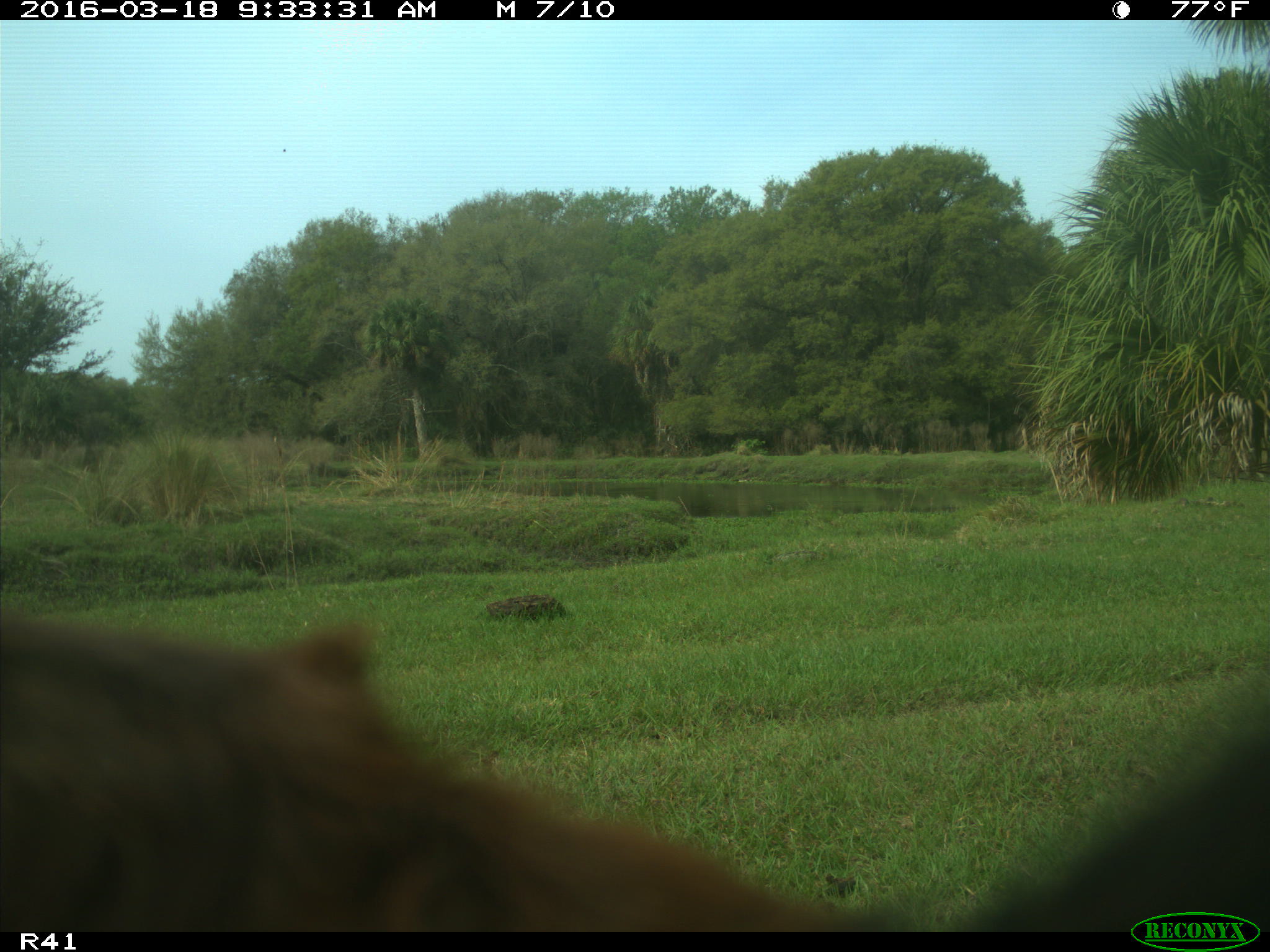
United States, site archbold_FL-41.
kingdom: Animalia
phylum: Chordata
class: Mammalia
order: Artiodactyla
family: Bovidae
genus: Bos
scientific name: Bos taurus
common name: domestic cow